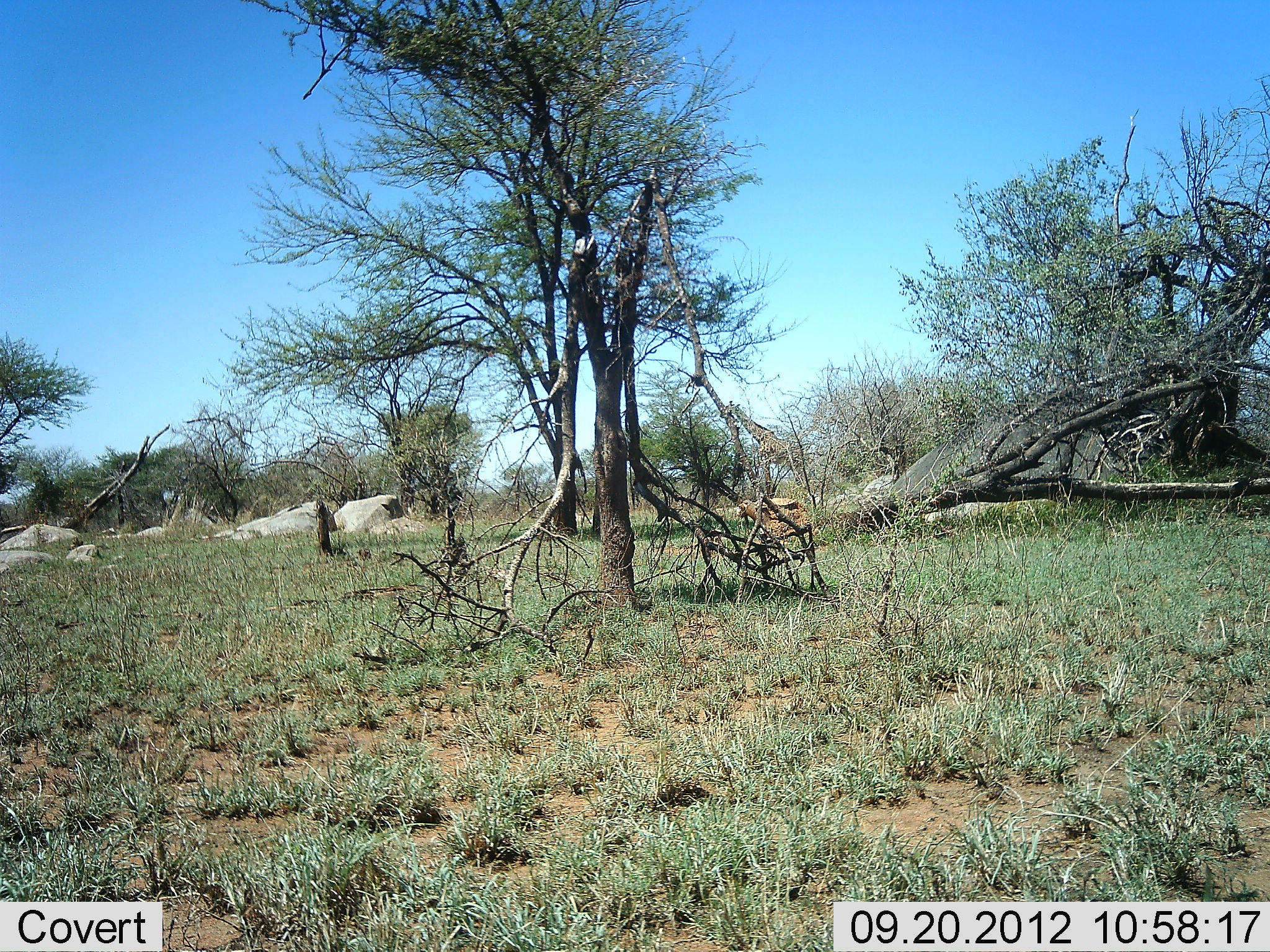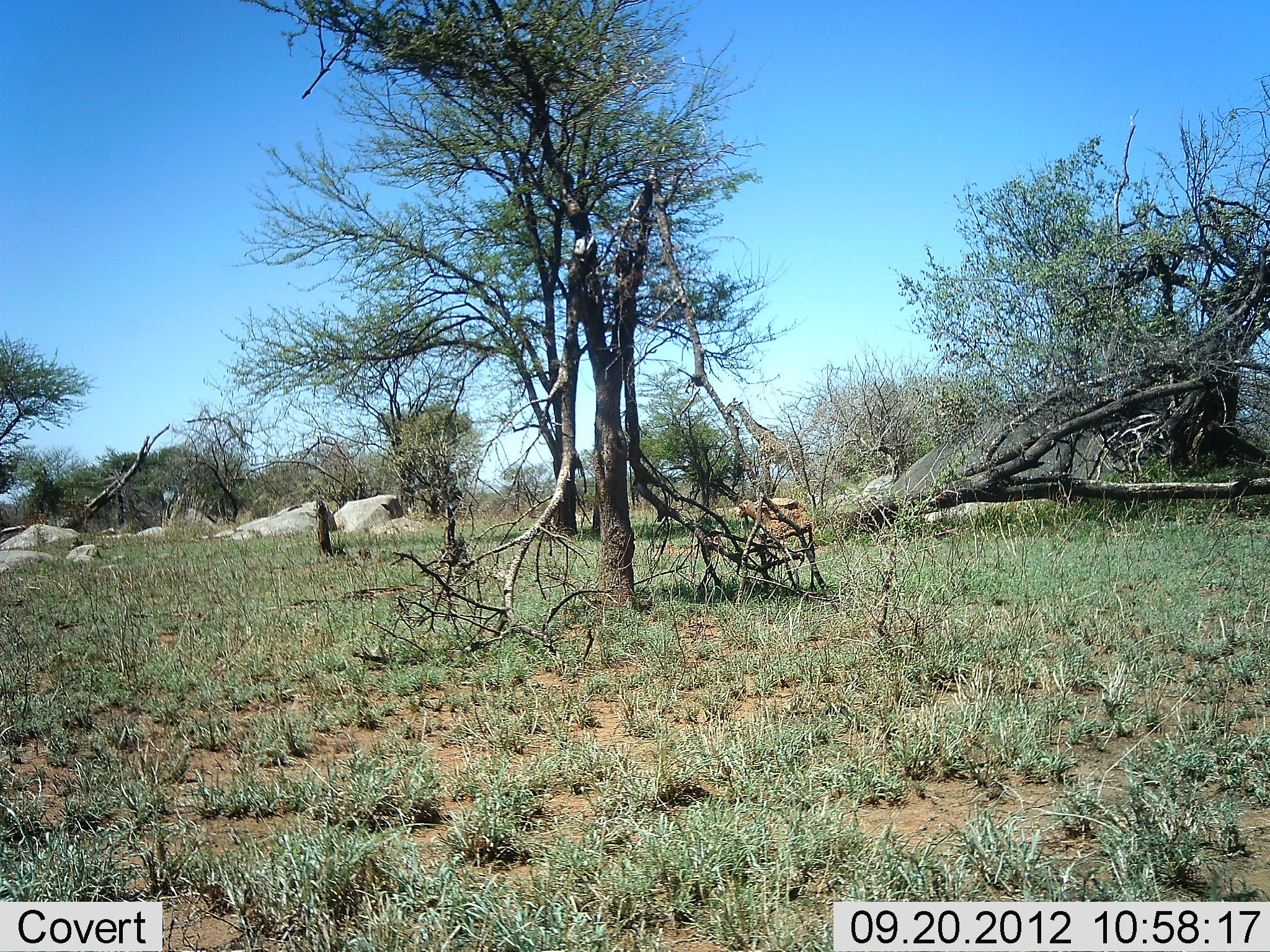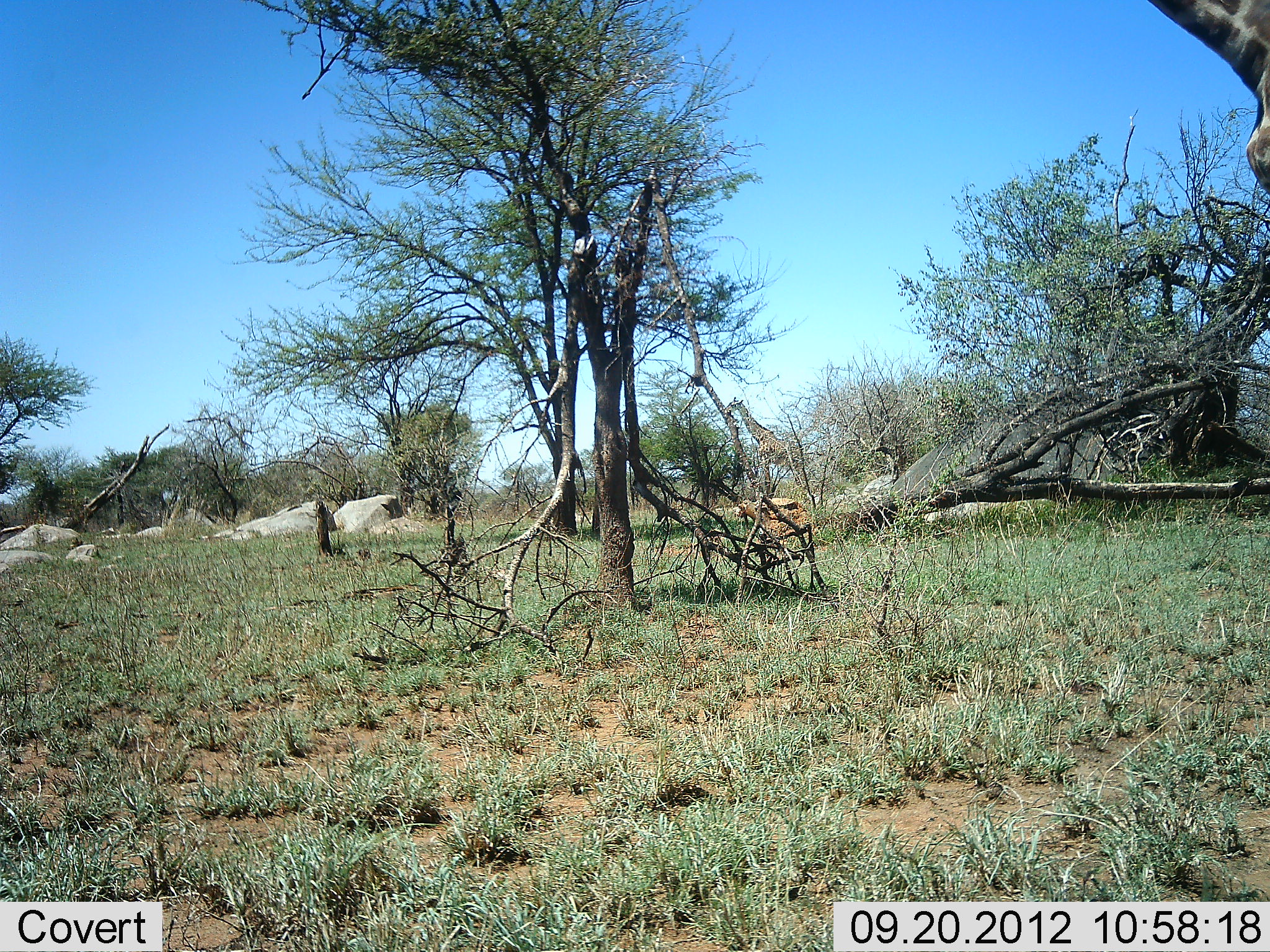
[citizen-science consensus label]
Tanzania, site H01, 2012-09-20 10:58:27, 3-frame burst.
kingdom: Animalia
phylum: Chordata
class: Mammalia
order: Artiodactyla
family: Giraffidae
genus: Giraffa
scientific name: Giraffa camelopardalis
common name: giraffe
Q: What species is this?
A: Giraffe (Giraffa camelopardalis).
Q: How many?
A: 1.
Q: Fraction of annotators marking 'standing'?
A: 30%.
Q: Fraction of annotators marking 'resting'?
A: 0%.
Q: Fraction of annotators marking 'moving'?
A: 70%.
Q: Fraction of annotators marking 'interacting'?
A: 0%.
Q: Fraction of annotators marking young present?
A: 0%.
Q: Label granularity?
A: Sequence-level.